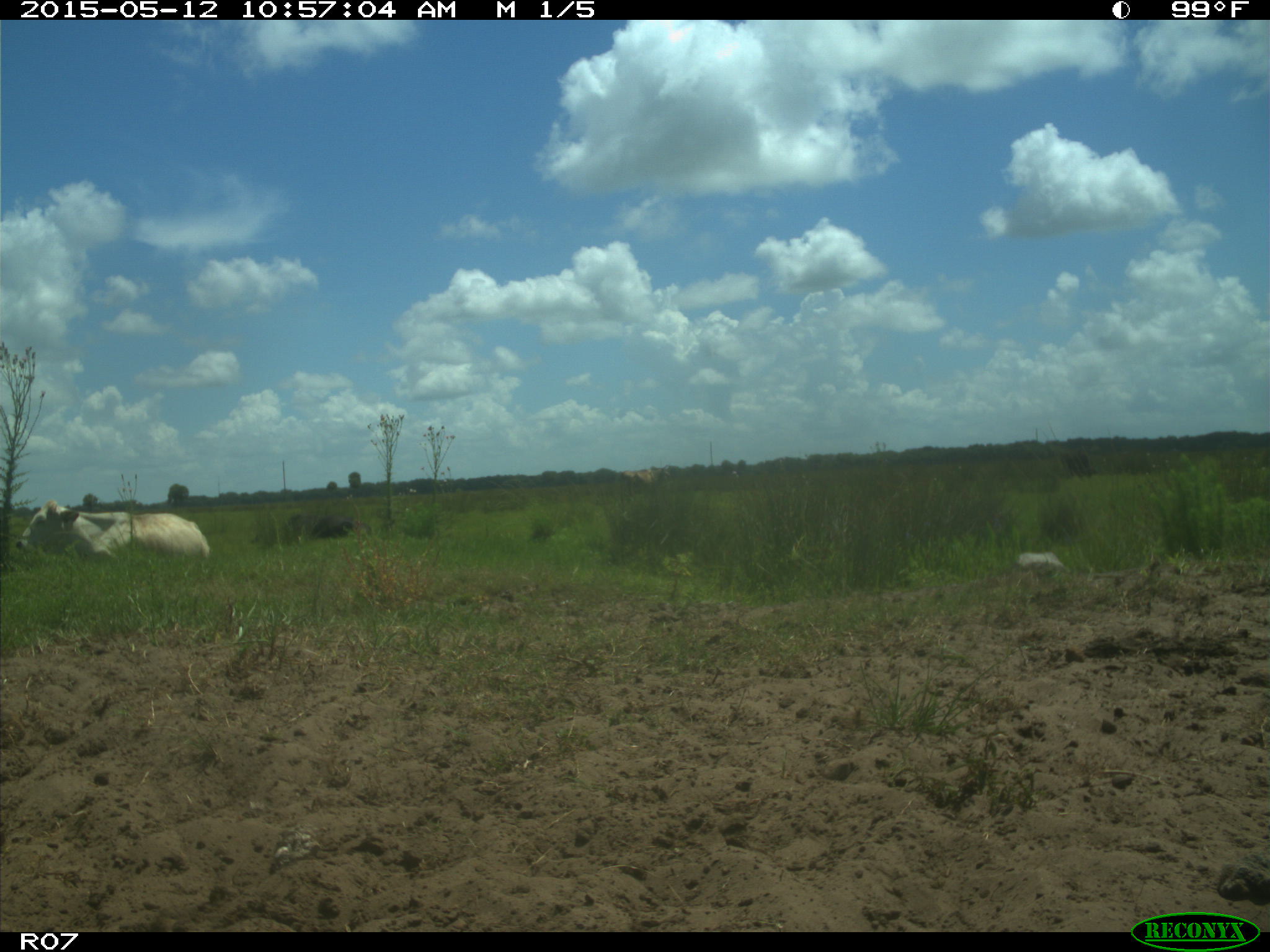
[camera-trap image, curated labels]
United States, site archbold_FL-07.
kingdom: Animalia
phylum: Chordata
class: Mammalia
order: Artiodactyla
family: Bovidae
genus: Bos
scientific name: Bos taurus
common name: domestic cow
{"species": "Bos taurus (domestic cow)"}